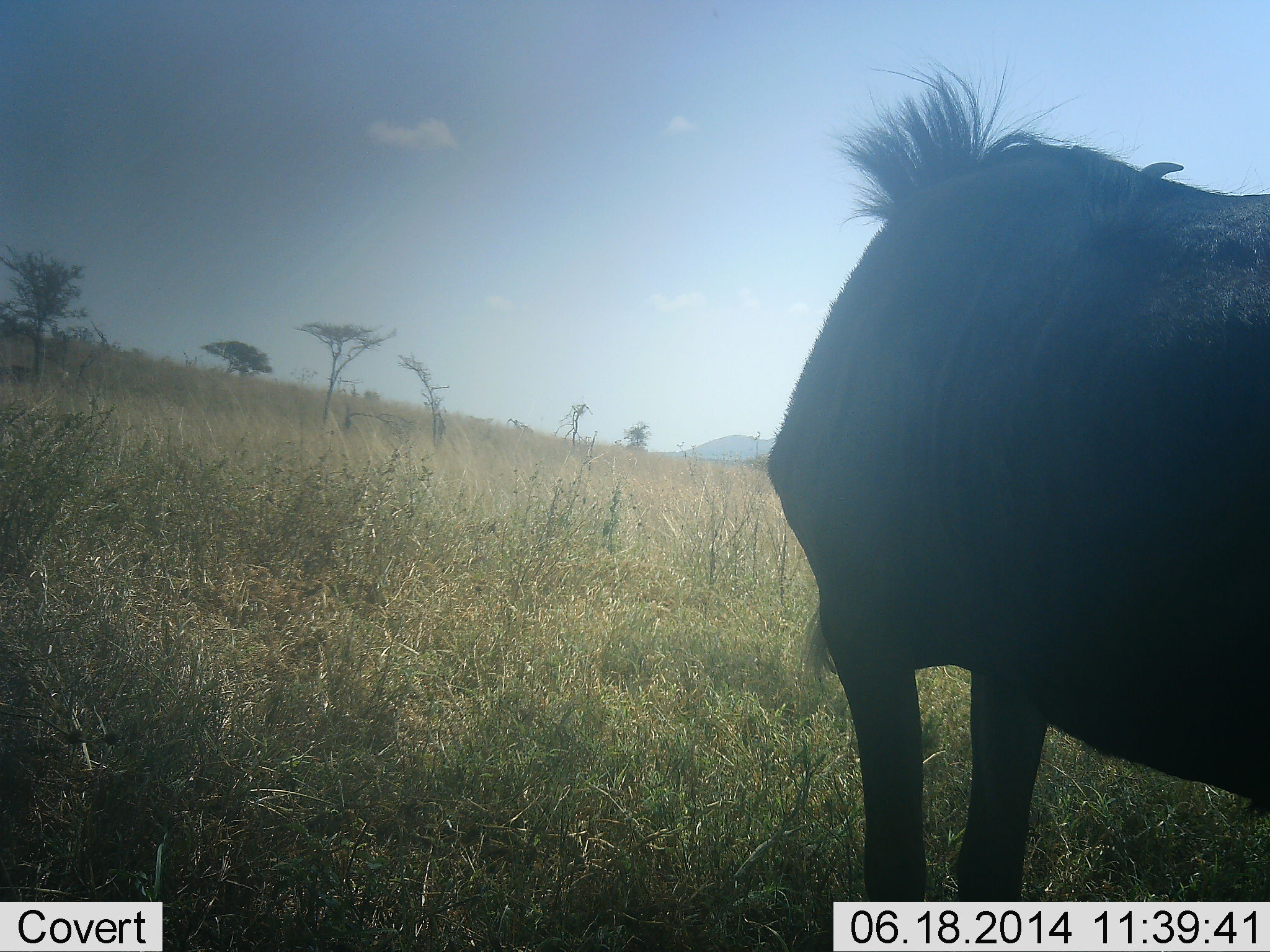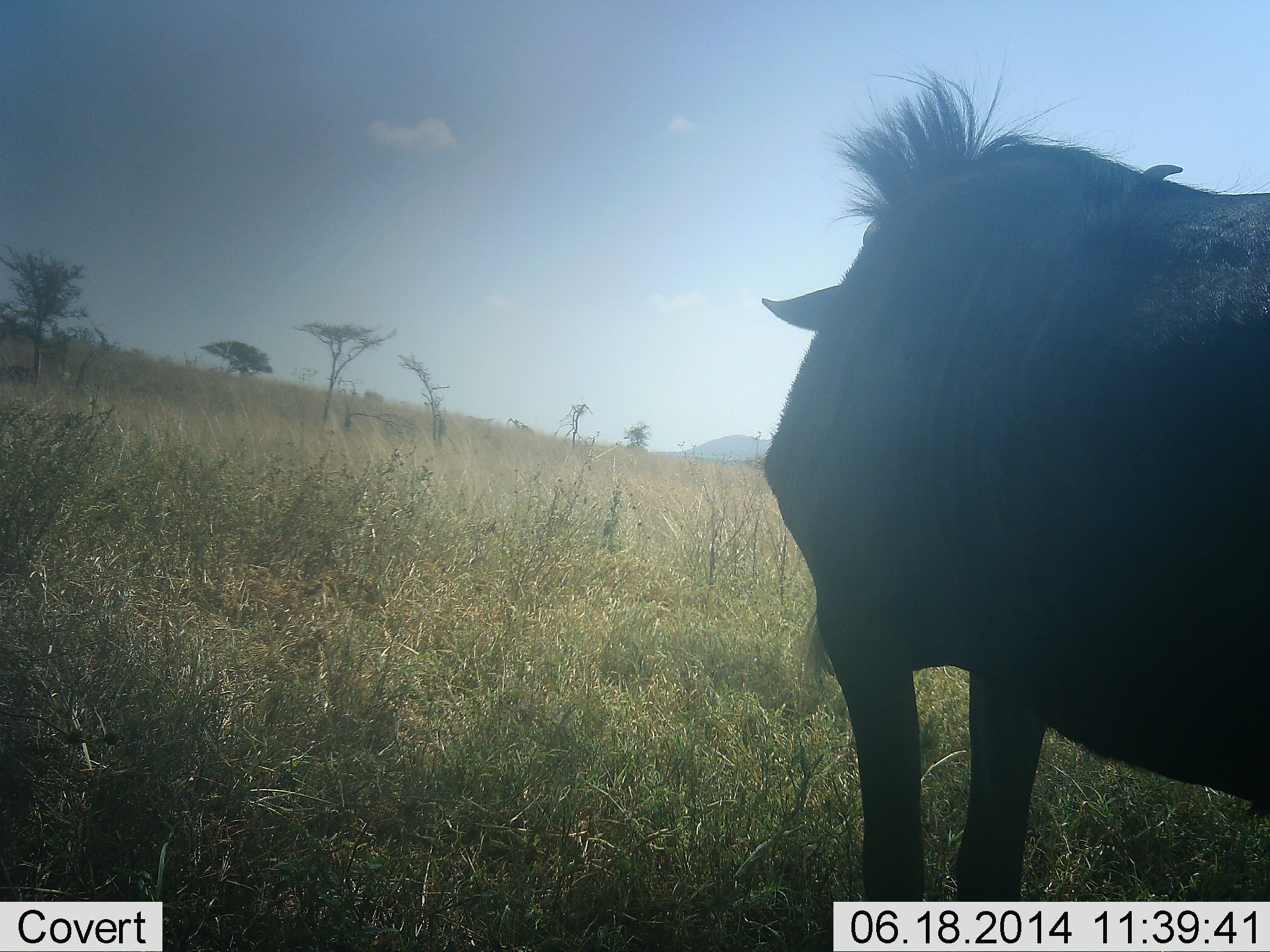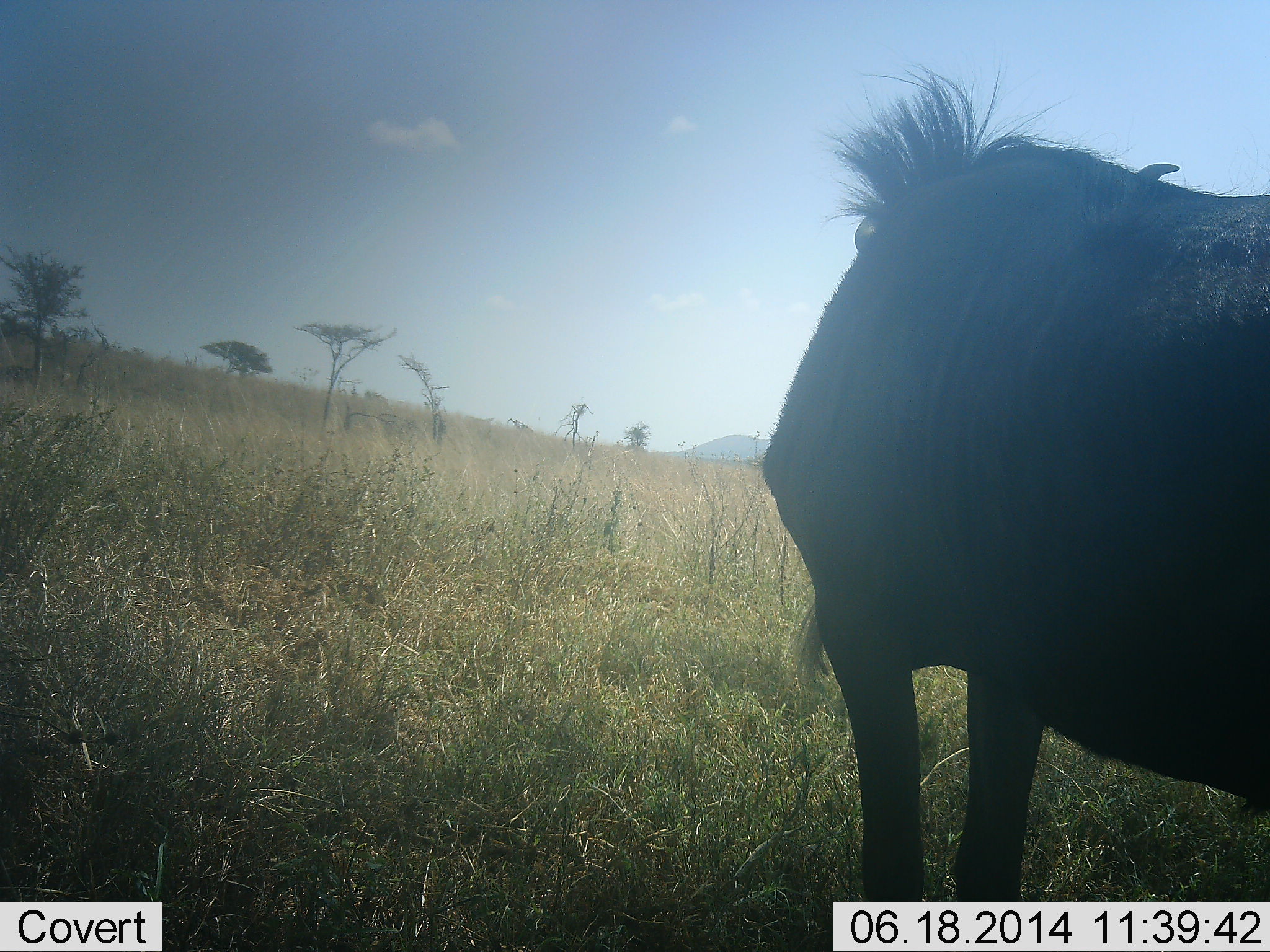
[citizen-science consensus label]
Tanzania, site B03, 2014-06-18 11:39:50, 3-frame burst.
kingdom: Animalia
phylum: Chordata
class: Mammalia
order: Artiodactyla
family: Bovidae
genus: Connochaetes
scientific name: Connochaetes taurinus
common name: blue wildebeest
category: wildebeest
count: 1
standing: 90%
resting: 0%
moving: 10%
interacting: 0%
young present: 0%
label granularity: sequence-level